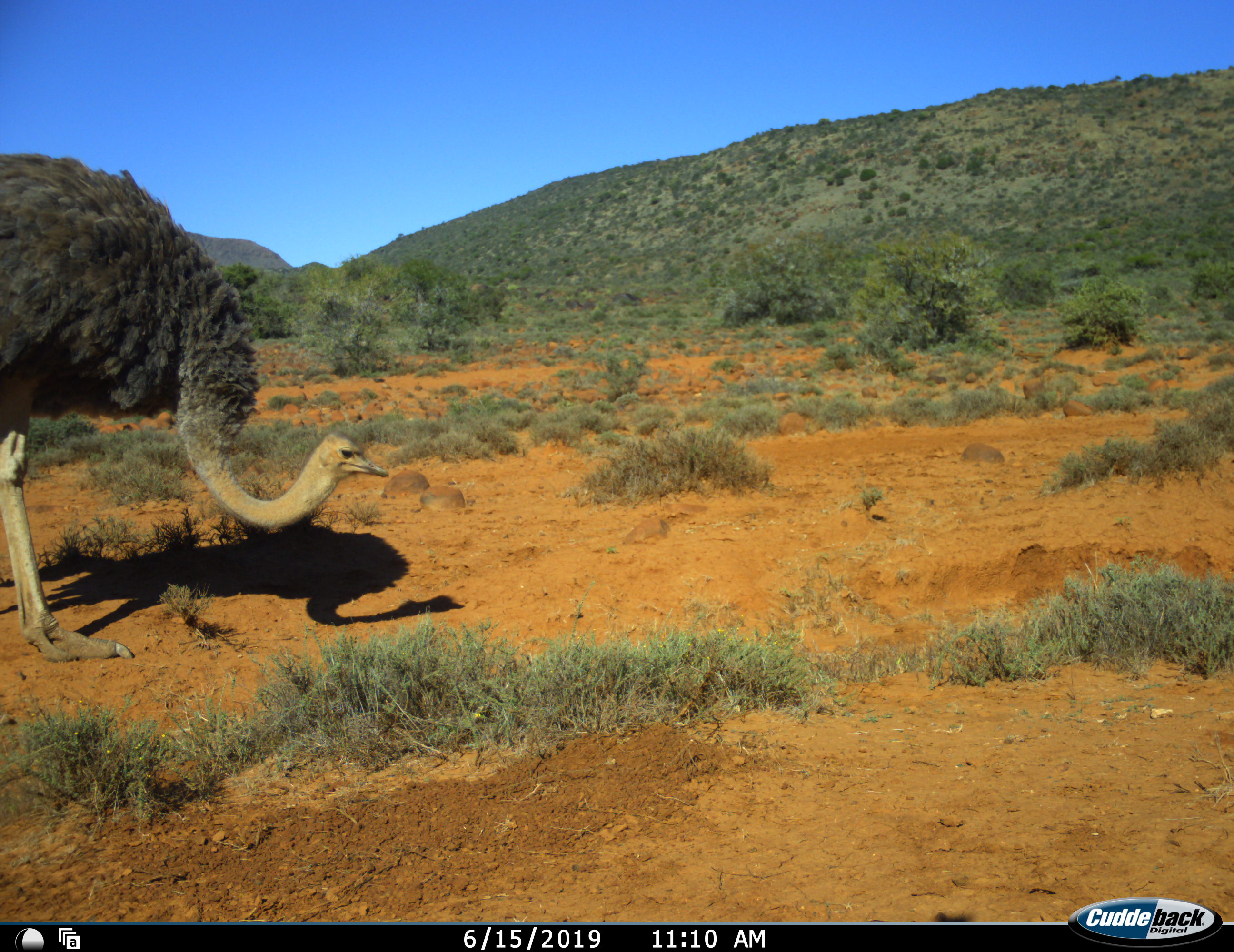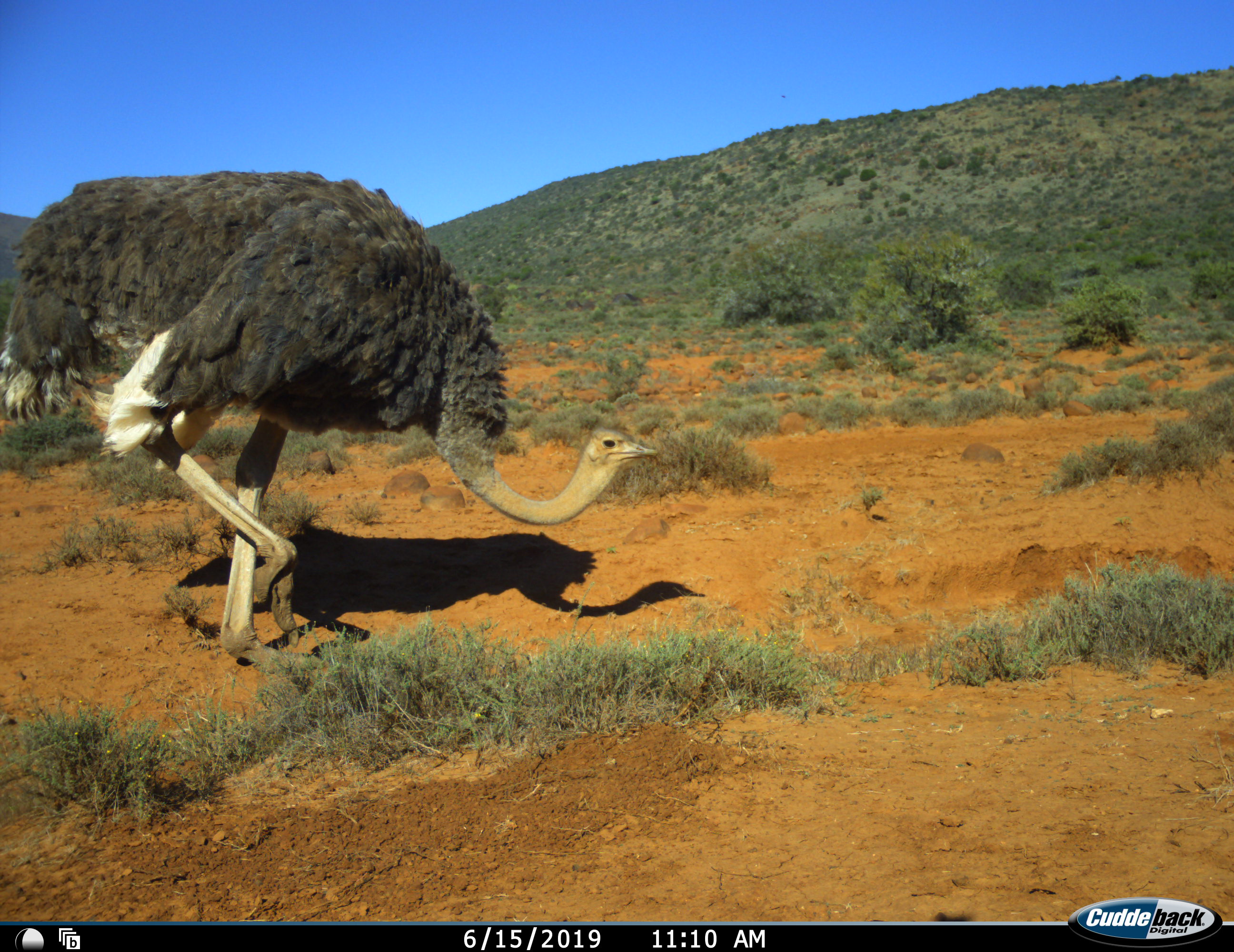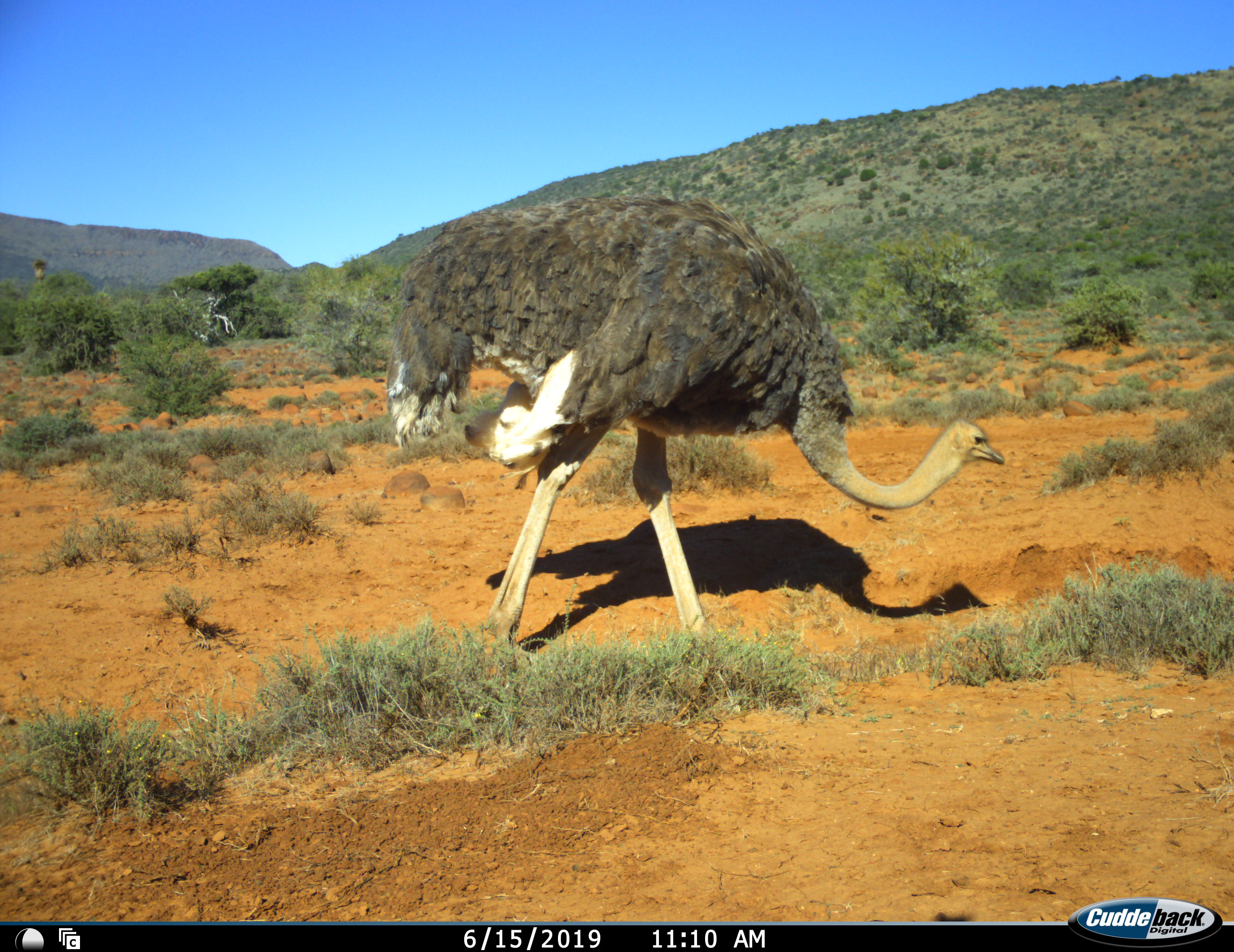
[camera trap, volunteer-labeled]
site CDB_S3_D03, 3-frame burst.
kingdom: Animalia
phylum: Chordata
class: Aves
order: Struthioniformes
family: Struthionidae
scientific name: Struthionidae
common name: ostrich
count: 1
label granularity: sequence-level